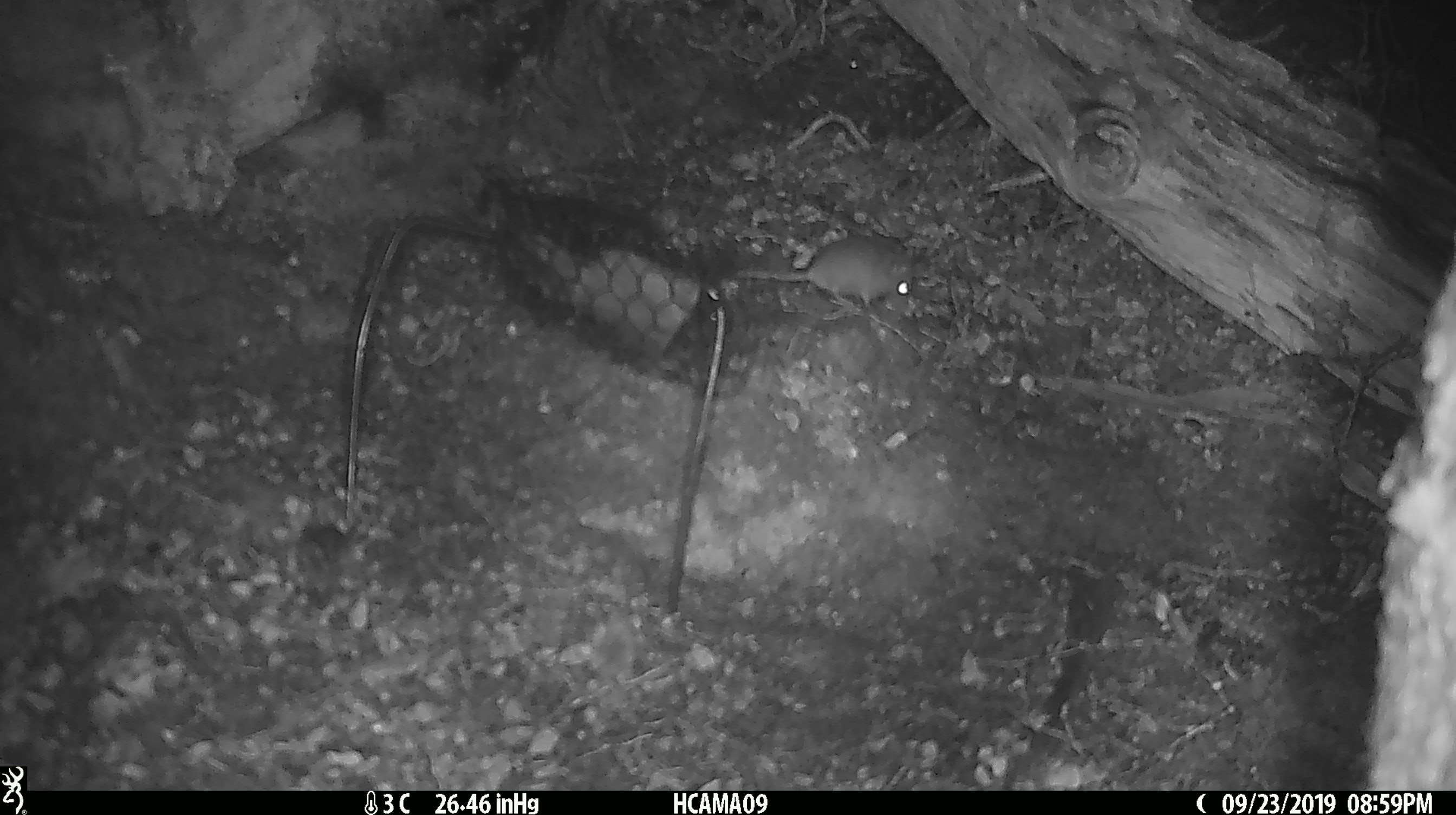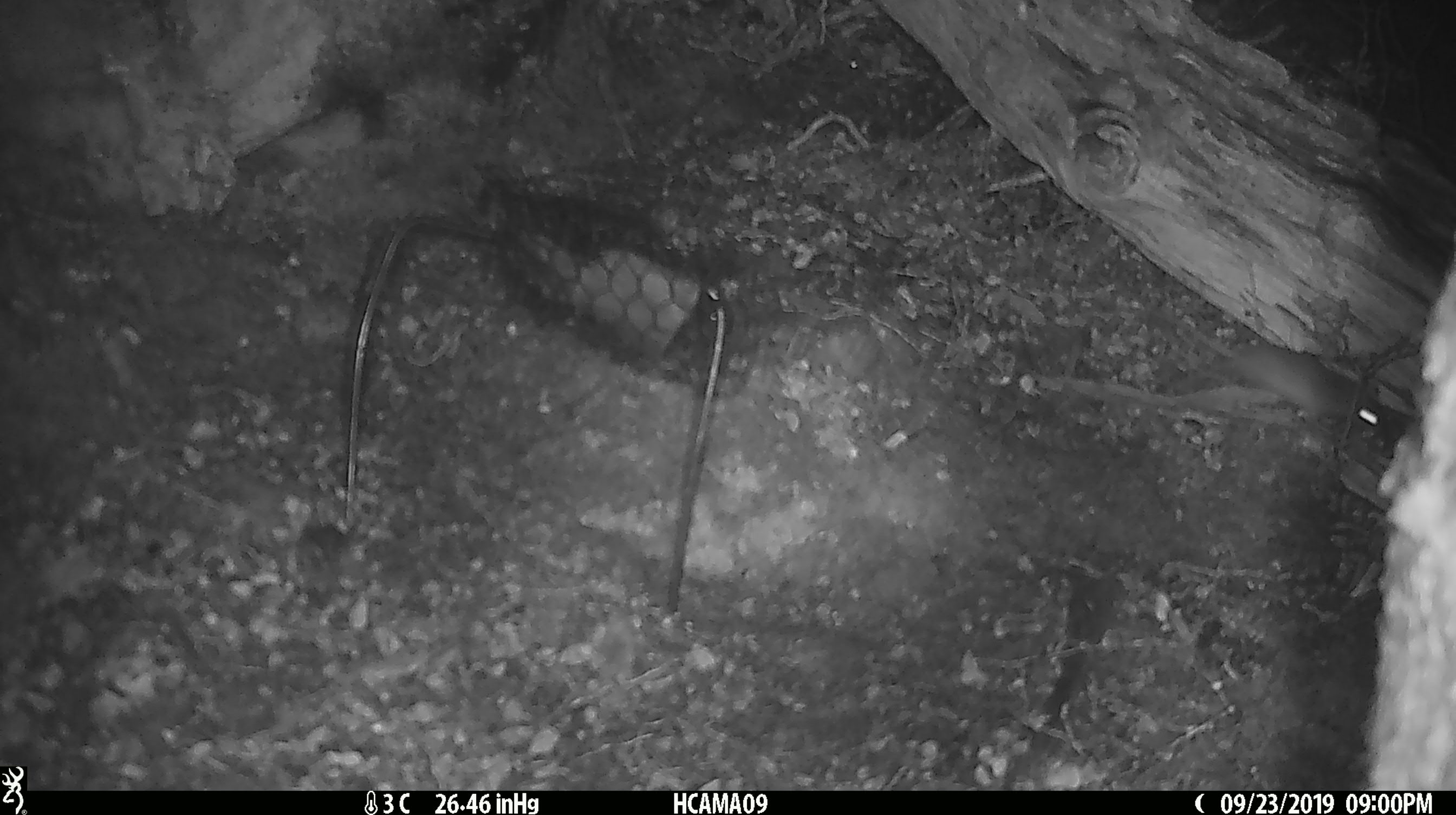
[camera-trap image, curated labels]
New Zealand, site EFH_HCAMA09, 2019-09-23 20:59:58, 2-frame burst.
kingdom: Animalia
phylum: Chordata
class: Mammalia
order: Rodentia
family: Muridae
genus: Mus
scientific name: Mus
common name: mouse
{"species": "mouse (Mus)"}